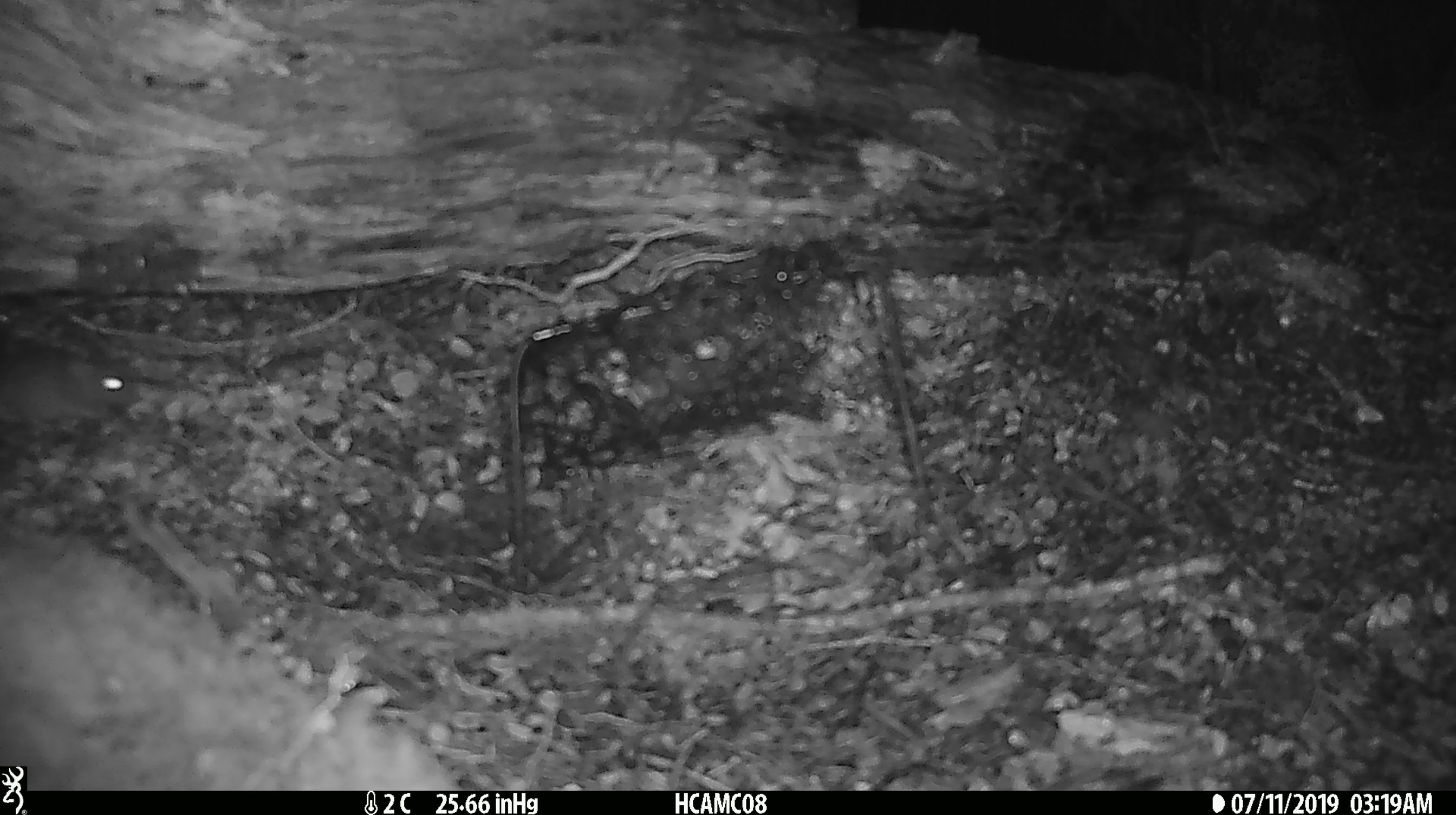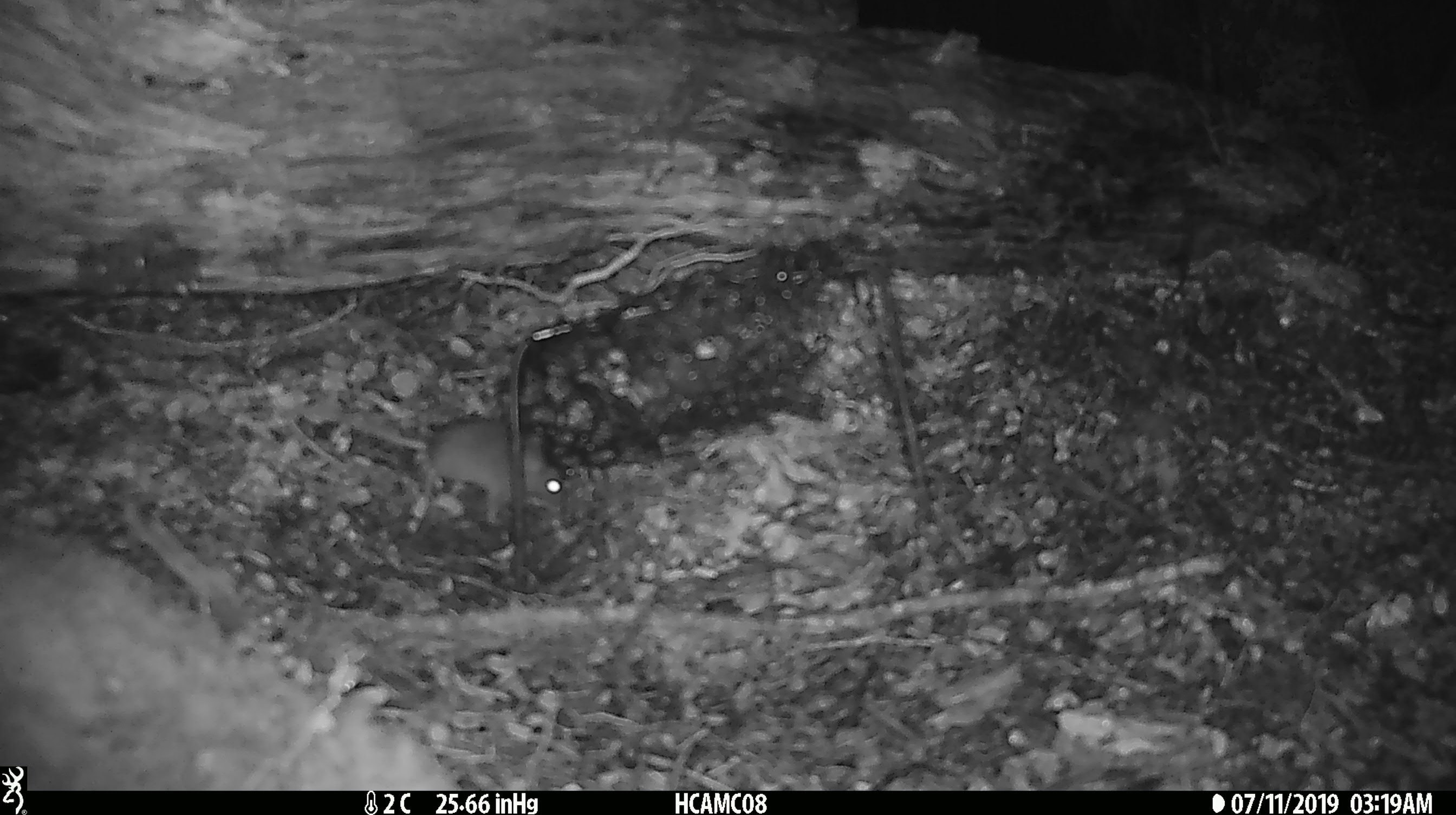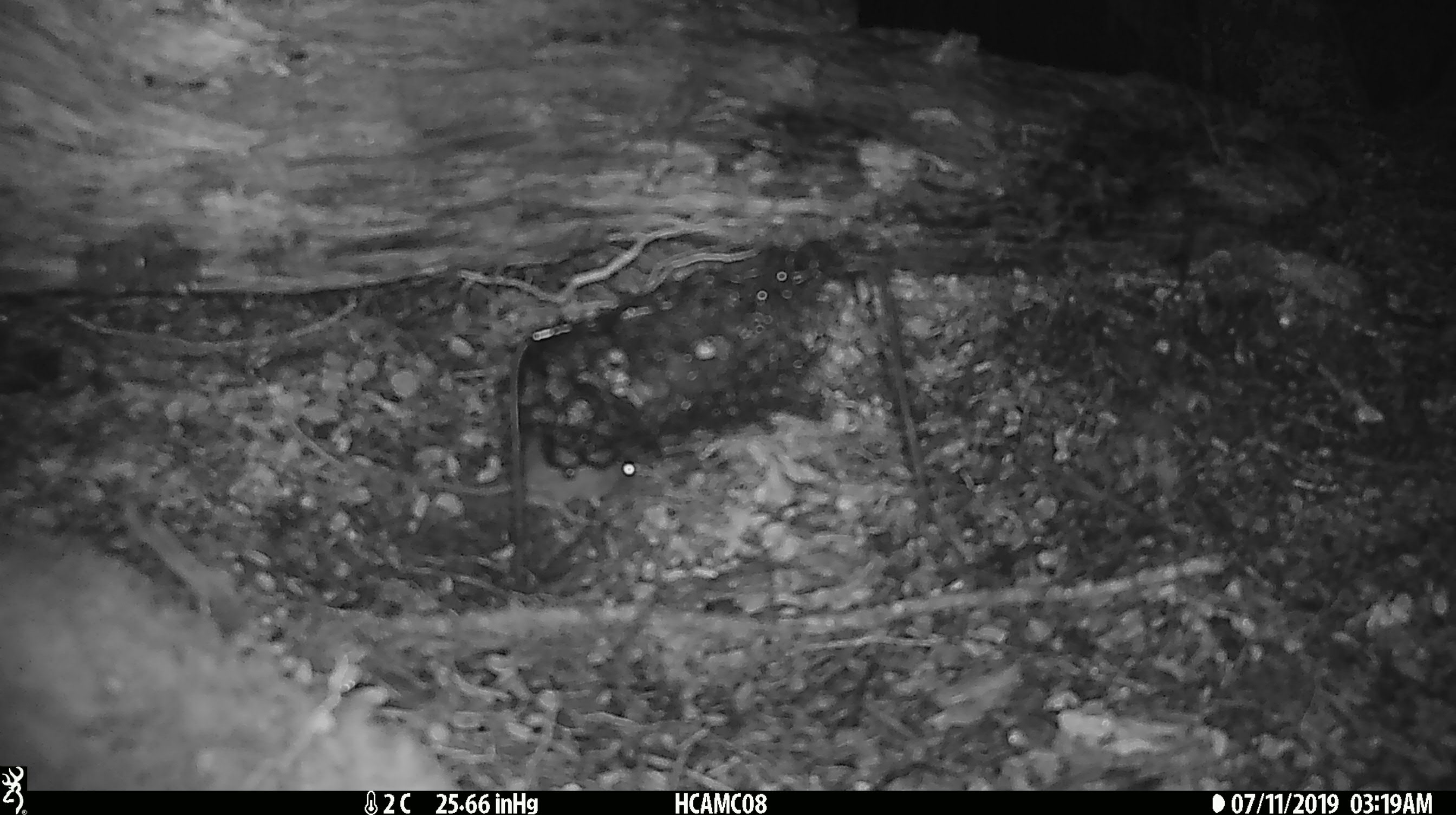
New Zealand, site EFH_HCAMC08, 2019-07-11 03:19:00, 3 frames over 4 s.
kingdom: Animalia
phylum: Chordata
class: Mammalia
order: Rodentia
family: Muridae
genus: Mus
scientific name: Mus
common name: mouse